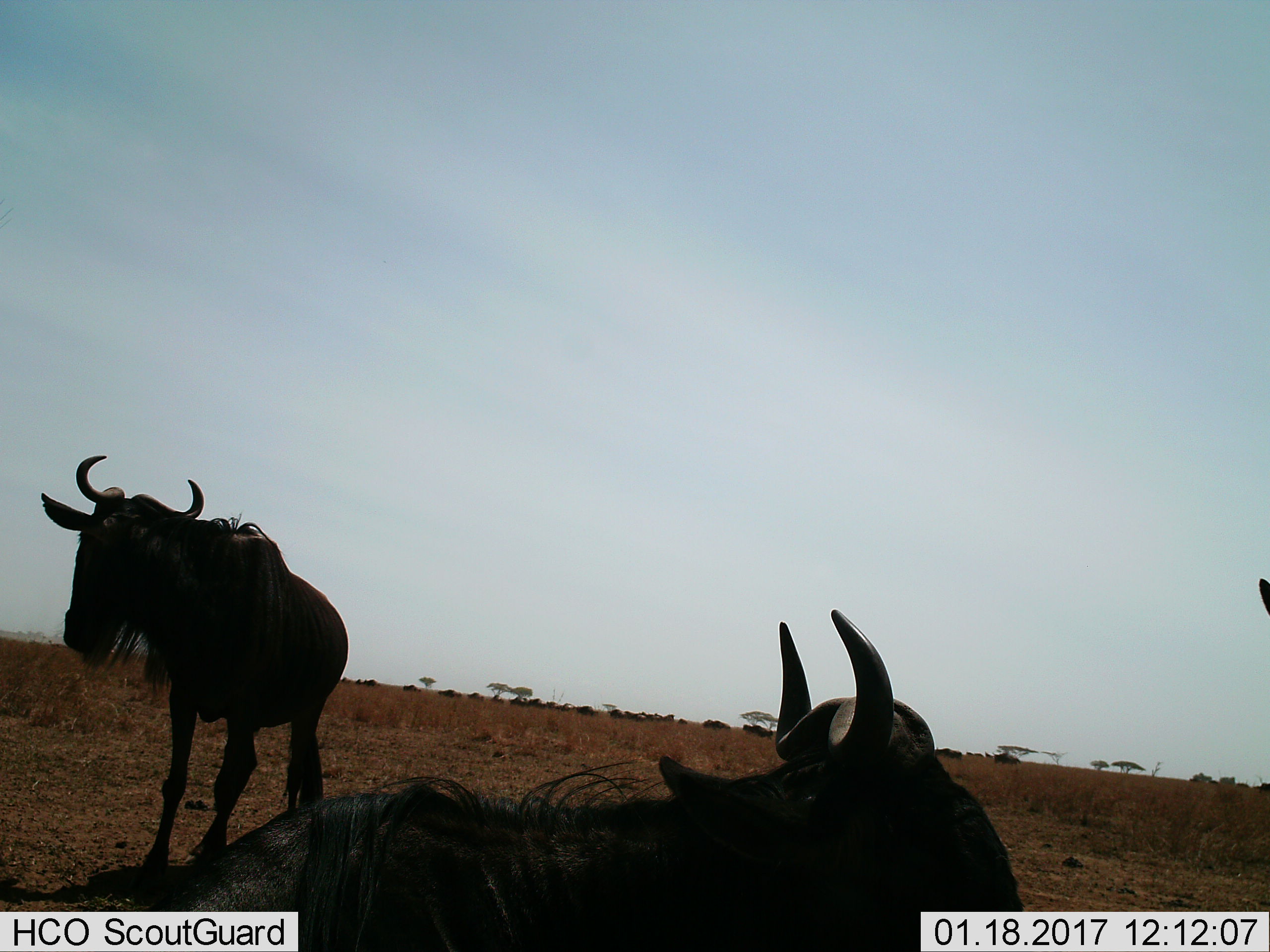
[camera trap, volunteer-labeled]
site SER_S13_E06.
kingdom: Animalia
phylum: Chordata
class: Mammalia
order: Artiodactyla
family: Bovidae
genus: Connochaetes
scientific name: Connochaetes taurinus taurinus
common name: blue wildebeest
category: wildebeestblue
Wildebeestblue (blue wildebeest) (Connochaetes taurinus taurinus), count 3. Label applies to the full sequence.